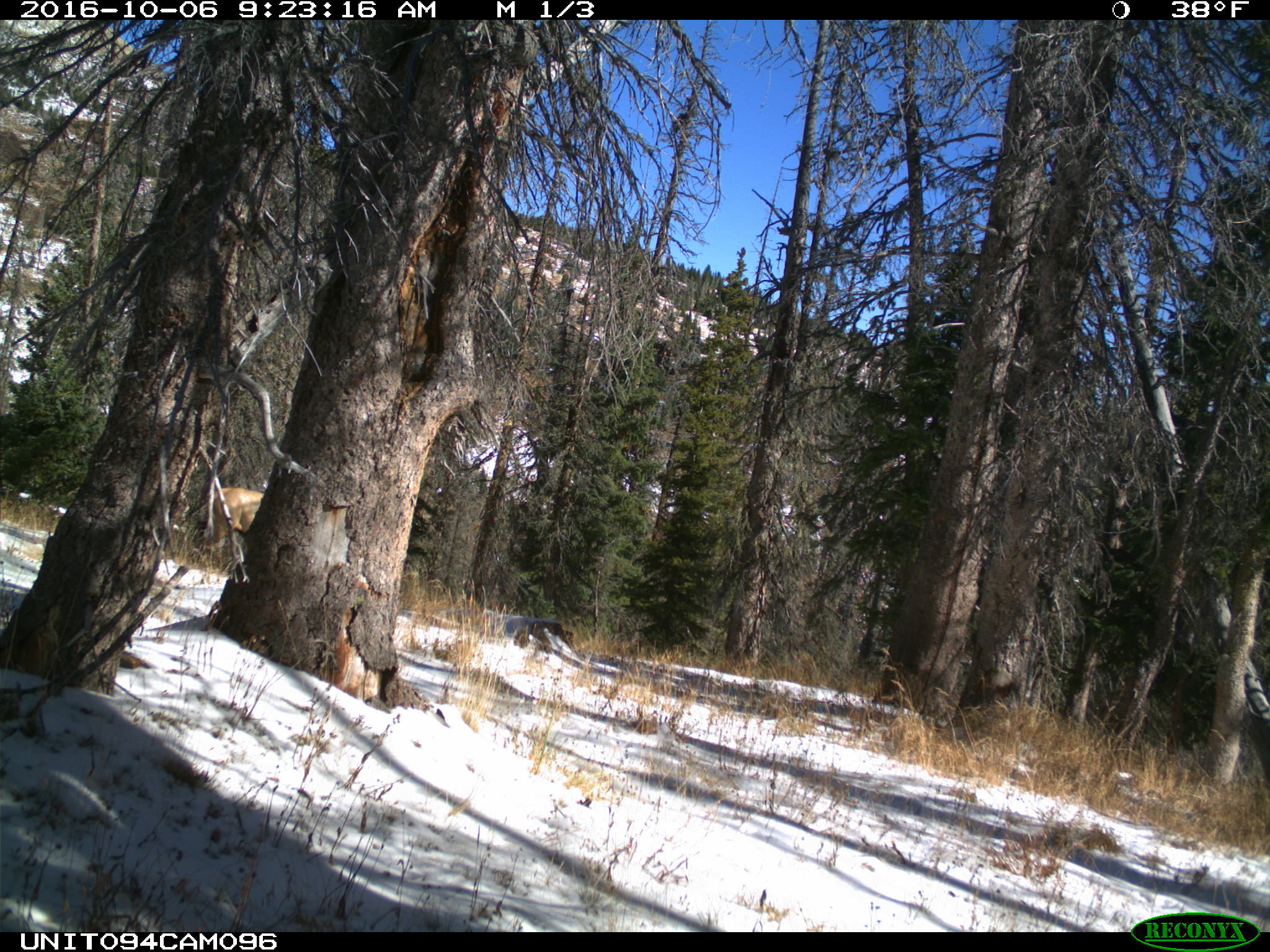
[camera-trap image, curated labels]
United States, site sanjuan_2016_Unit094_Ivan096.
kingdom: Animalia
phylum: Chordata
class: Mammalia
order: Artiodactyla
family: Cervidae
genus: Cervus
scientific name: Cervus elaphus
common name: red deer